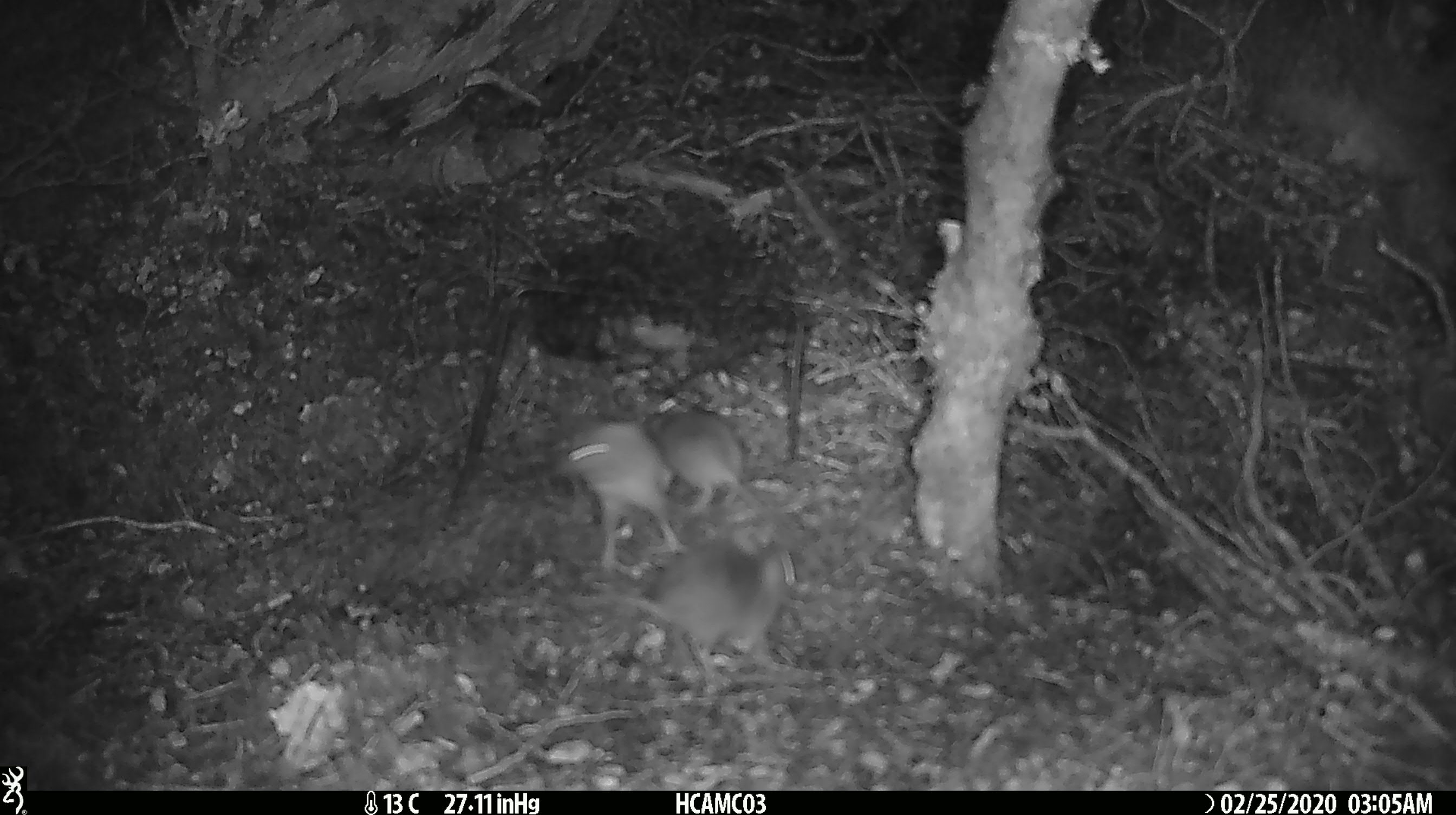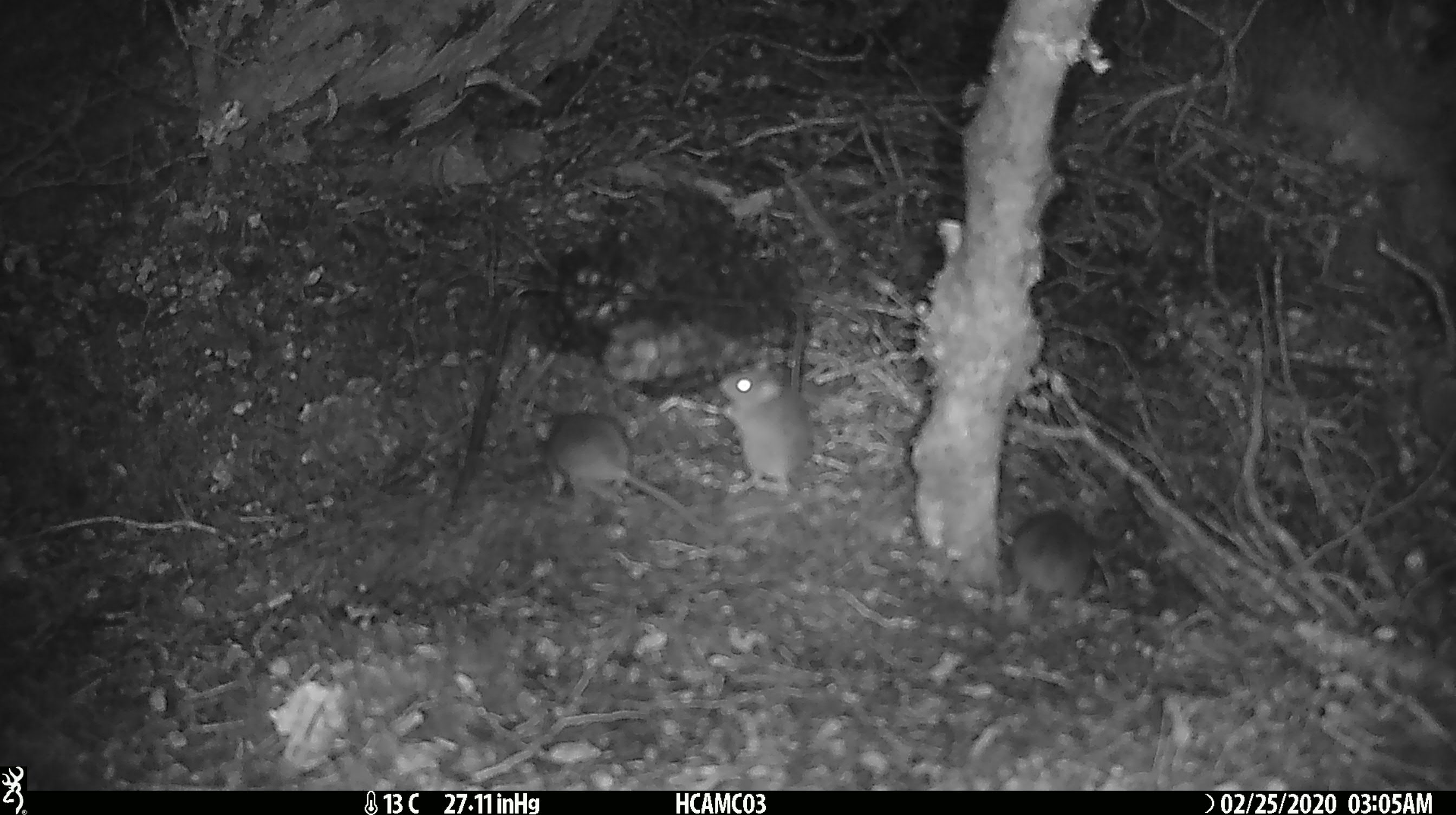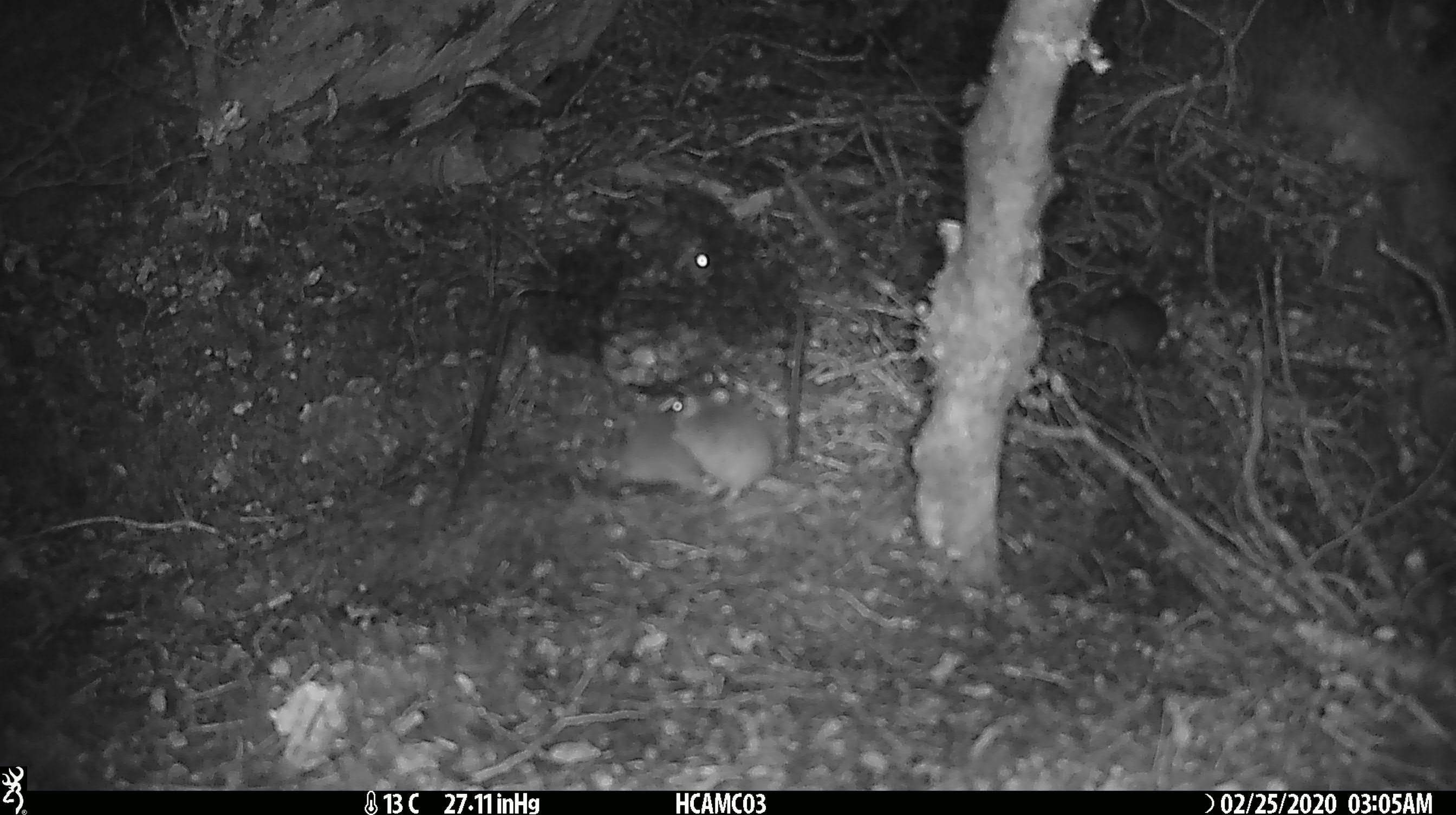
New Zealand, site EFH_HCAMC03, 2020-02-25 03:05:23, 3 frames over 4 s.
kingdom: Animalia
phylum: Chordata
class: Mammalia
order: Rodentia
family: Muridae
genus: Mus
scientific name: Mus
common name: mouse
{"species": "mouse (Mus)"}